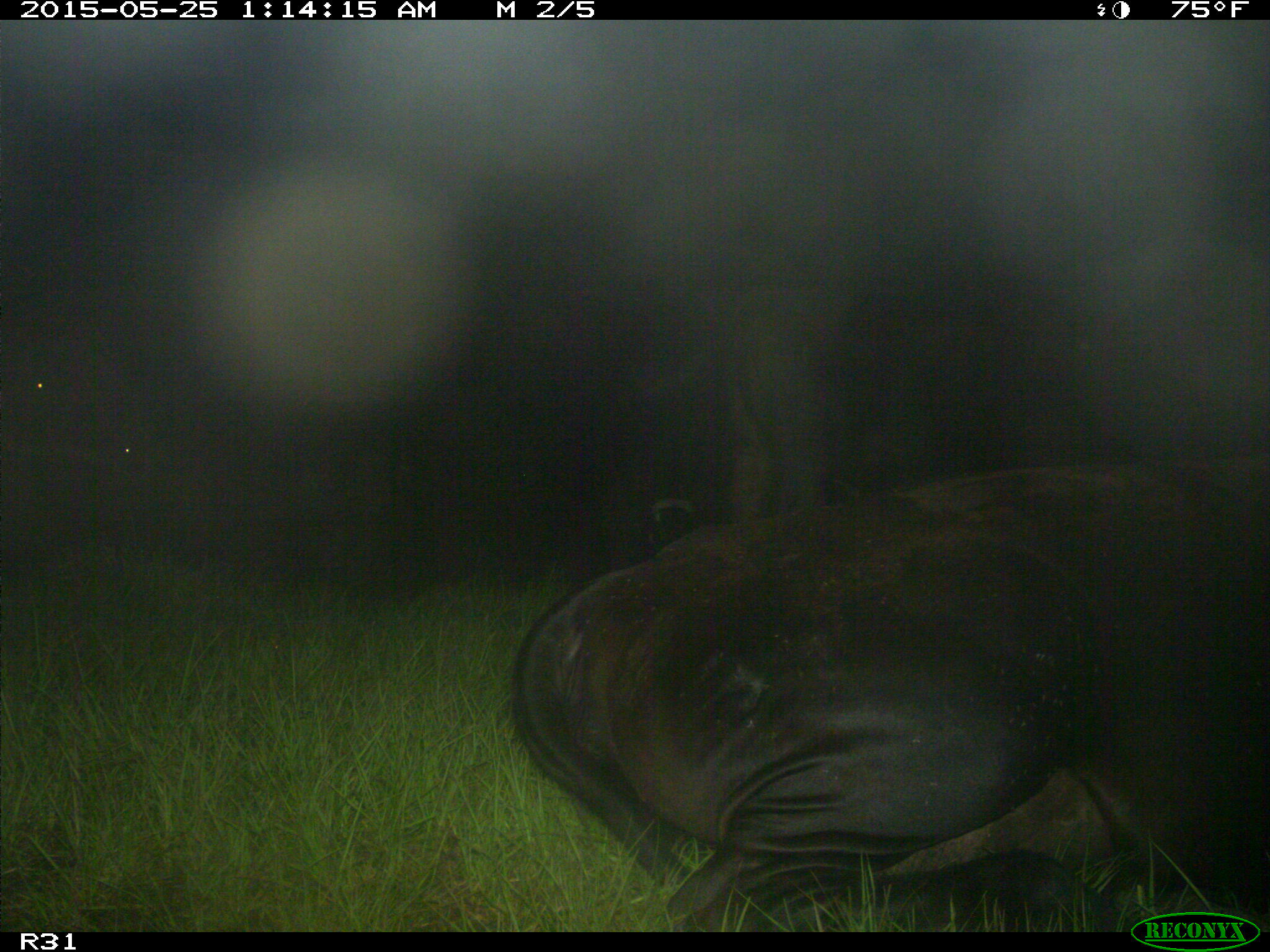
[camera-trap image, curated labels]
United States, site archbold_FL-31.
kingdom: Animalia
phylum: Chordata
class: Mammalia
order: Artiodactyla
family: Bovidae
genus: Bos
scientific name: Bos taurus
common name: domestic cow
Bos taurus (domestic cow).